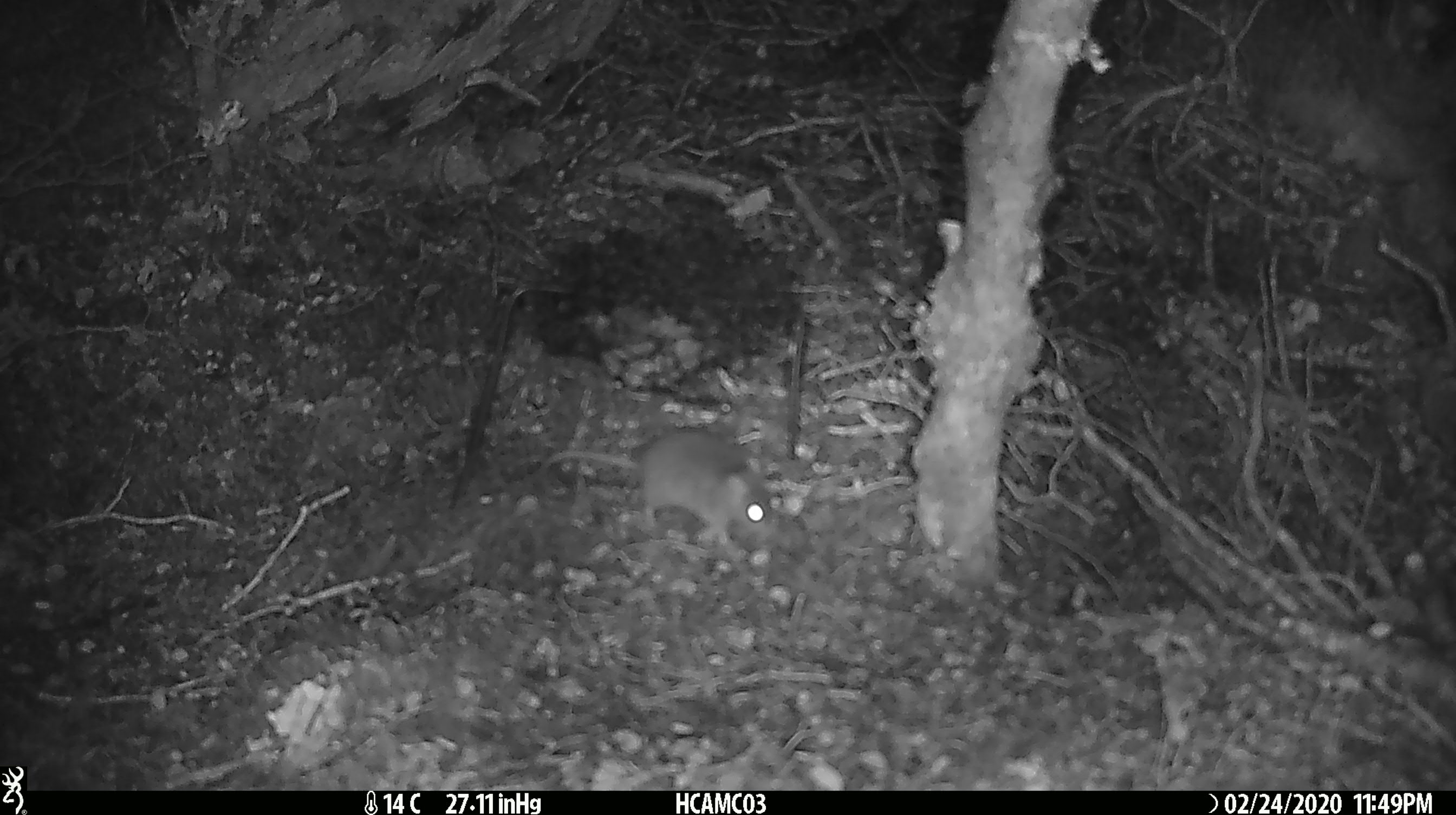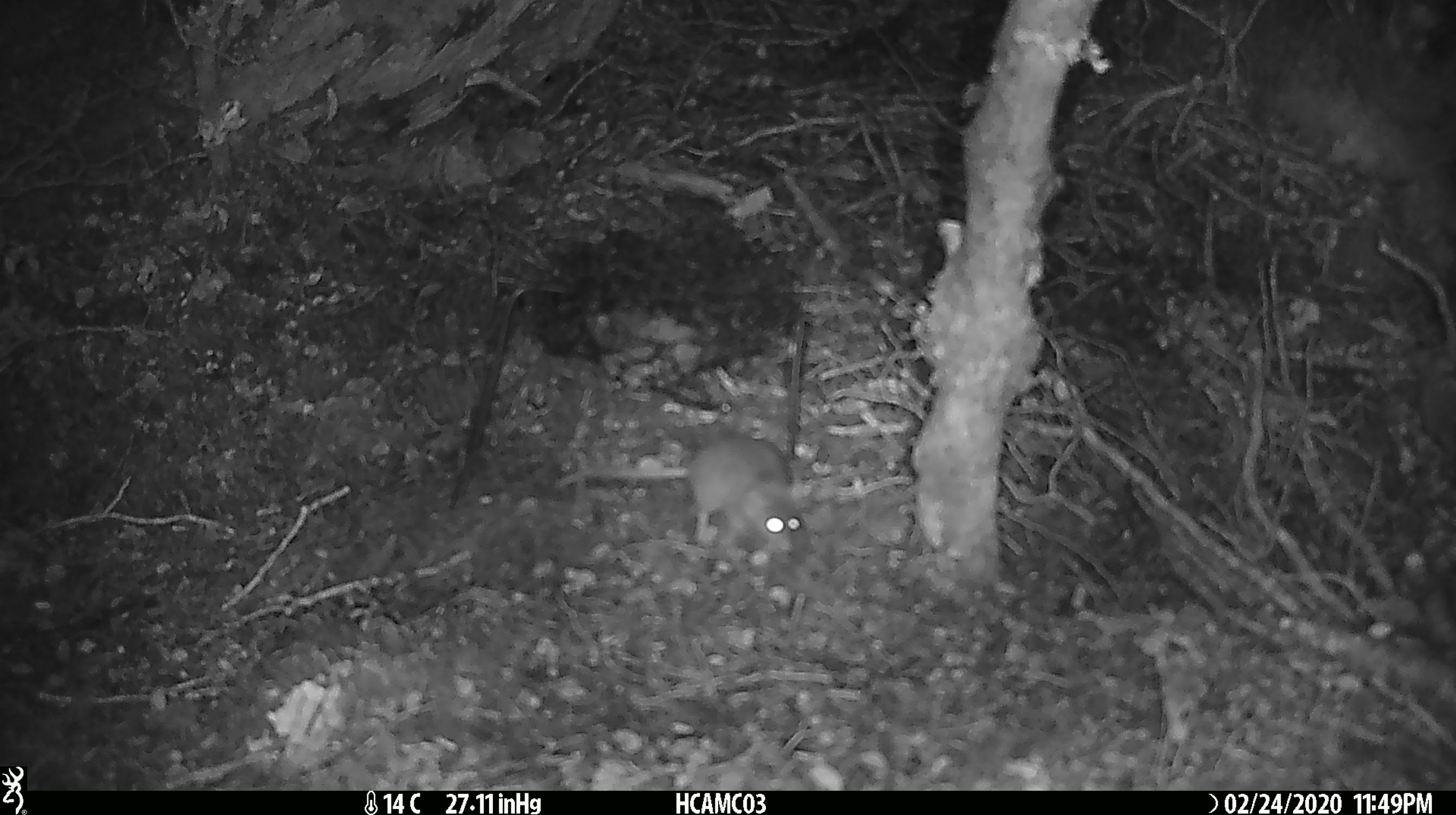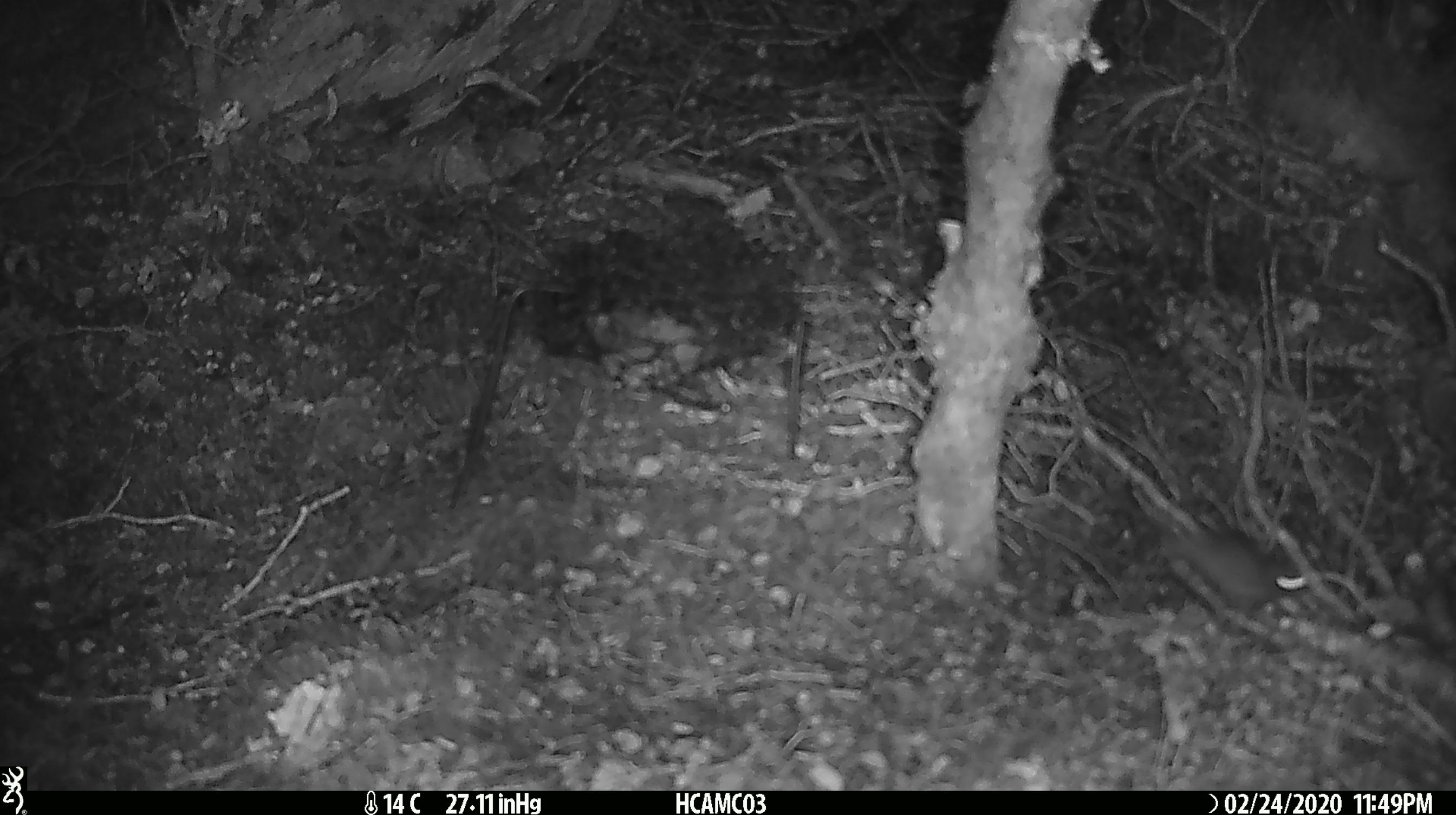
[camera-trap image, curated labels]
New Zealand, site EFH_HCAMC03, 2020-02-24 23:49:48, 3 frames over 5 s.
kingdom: Animalia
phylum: Chordata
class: Mammalia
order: Rodentia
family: Muridae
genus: Mus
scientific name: Mus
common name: mouse